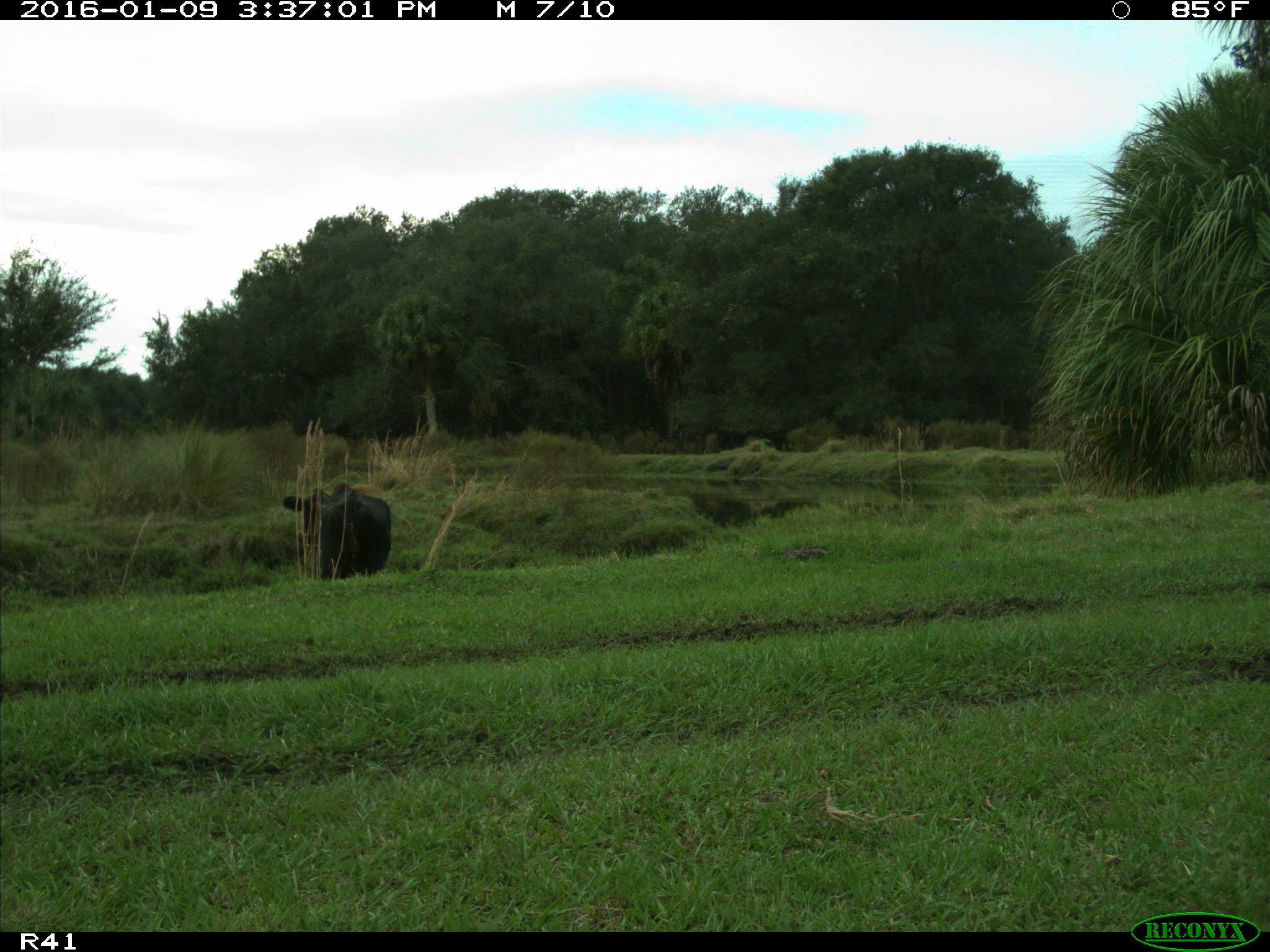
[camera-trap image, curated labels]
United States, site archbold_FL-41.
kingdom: Animalia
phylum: Chordata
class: Mammalia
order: Artiodactyla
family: Bovidae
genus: Bos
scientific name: Bos taurus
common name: domestic cow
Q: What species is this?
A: Bos taurus (domestic cow).